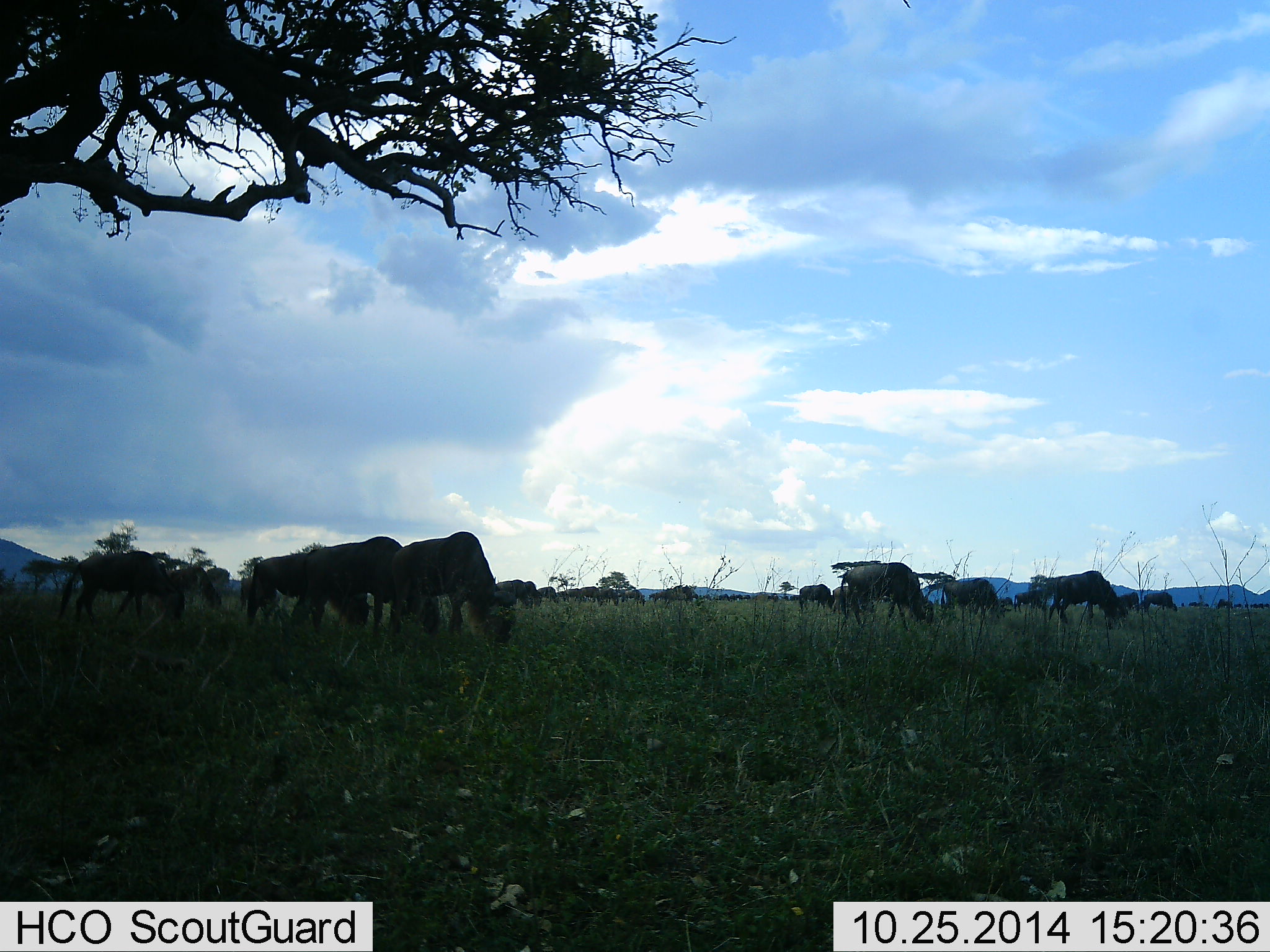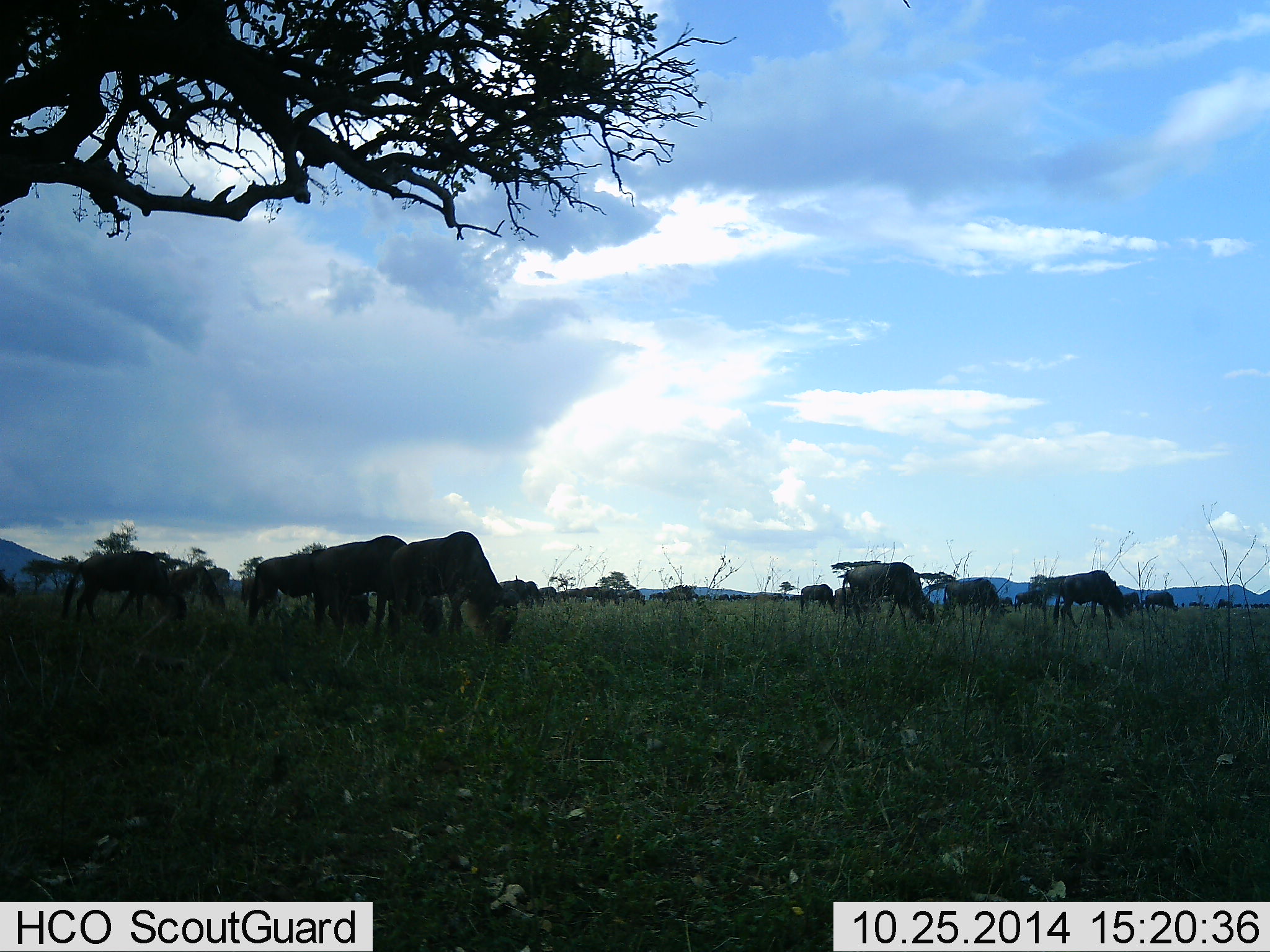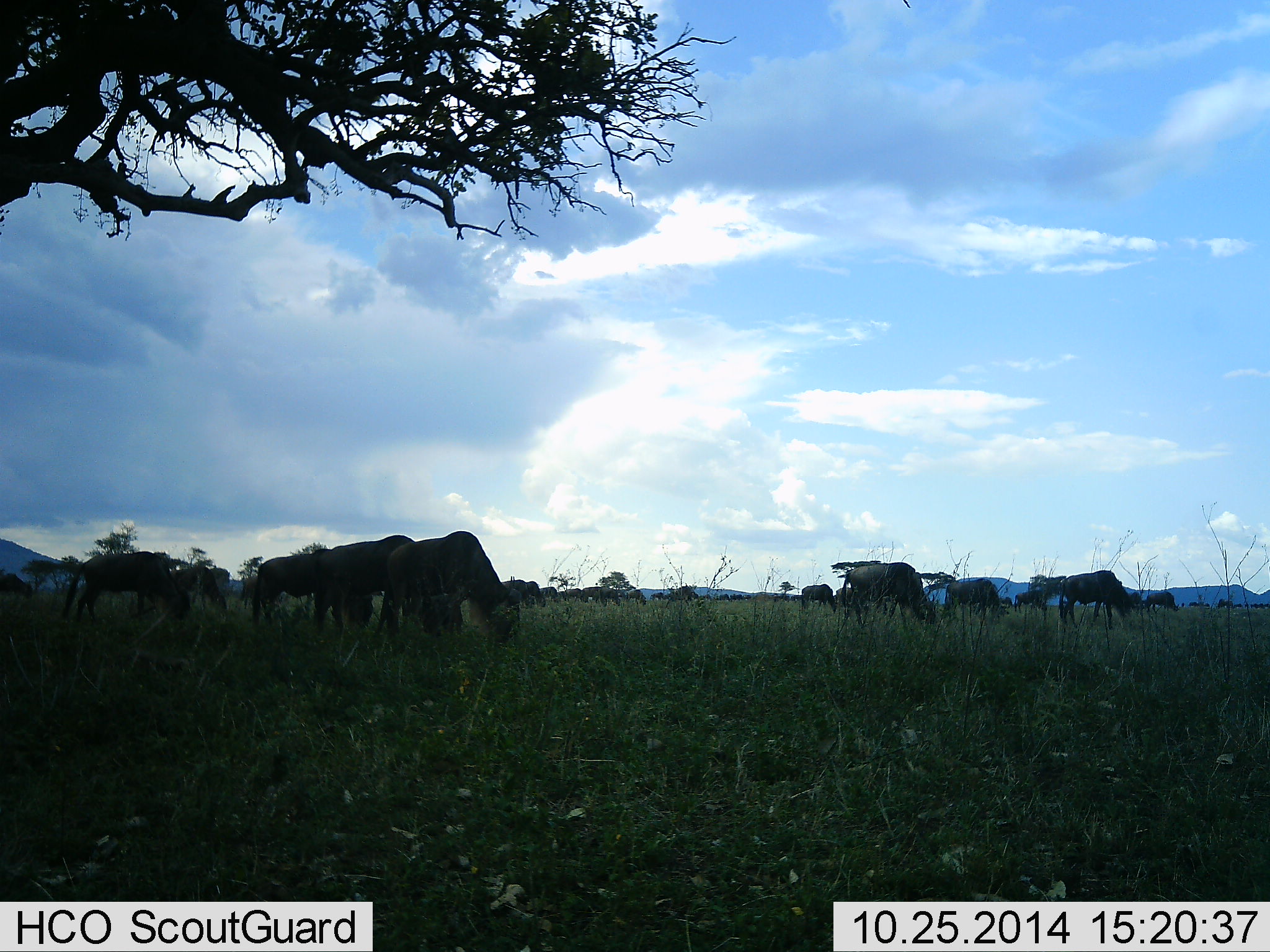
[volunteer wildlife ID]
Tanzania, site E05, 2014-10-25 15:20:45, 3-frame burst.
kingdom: Animalia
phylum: Chordata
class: Mammalia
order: Artiodactyla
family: Bovidae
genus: Connochaetes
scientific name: Connochaetes taurinus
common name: blue wildebeest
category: wildebeest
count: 11-50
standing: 30%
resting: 0%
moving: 30%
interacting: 0%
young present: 0%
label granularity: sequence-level